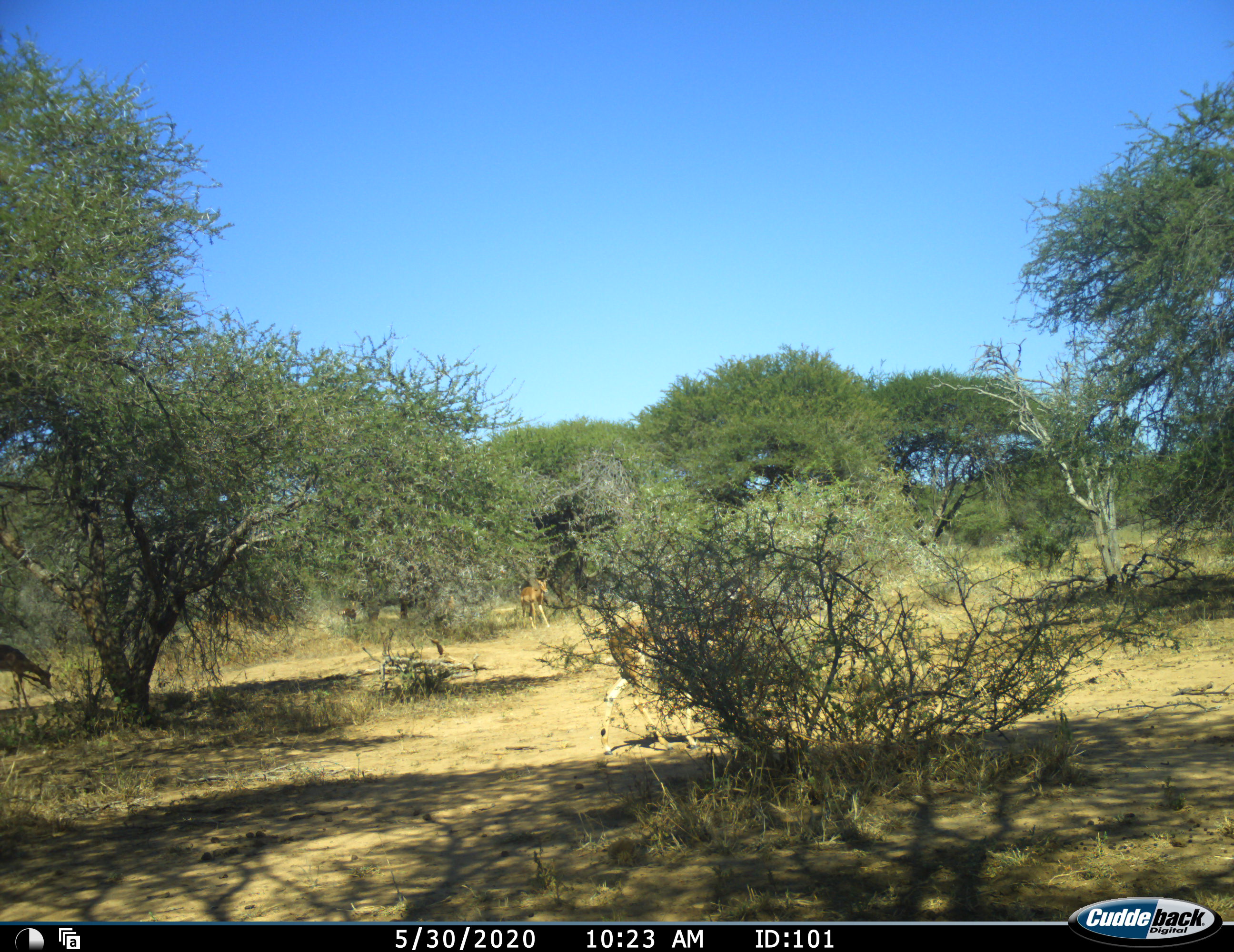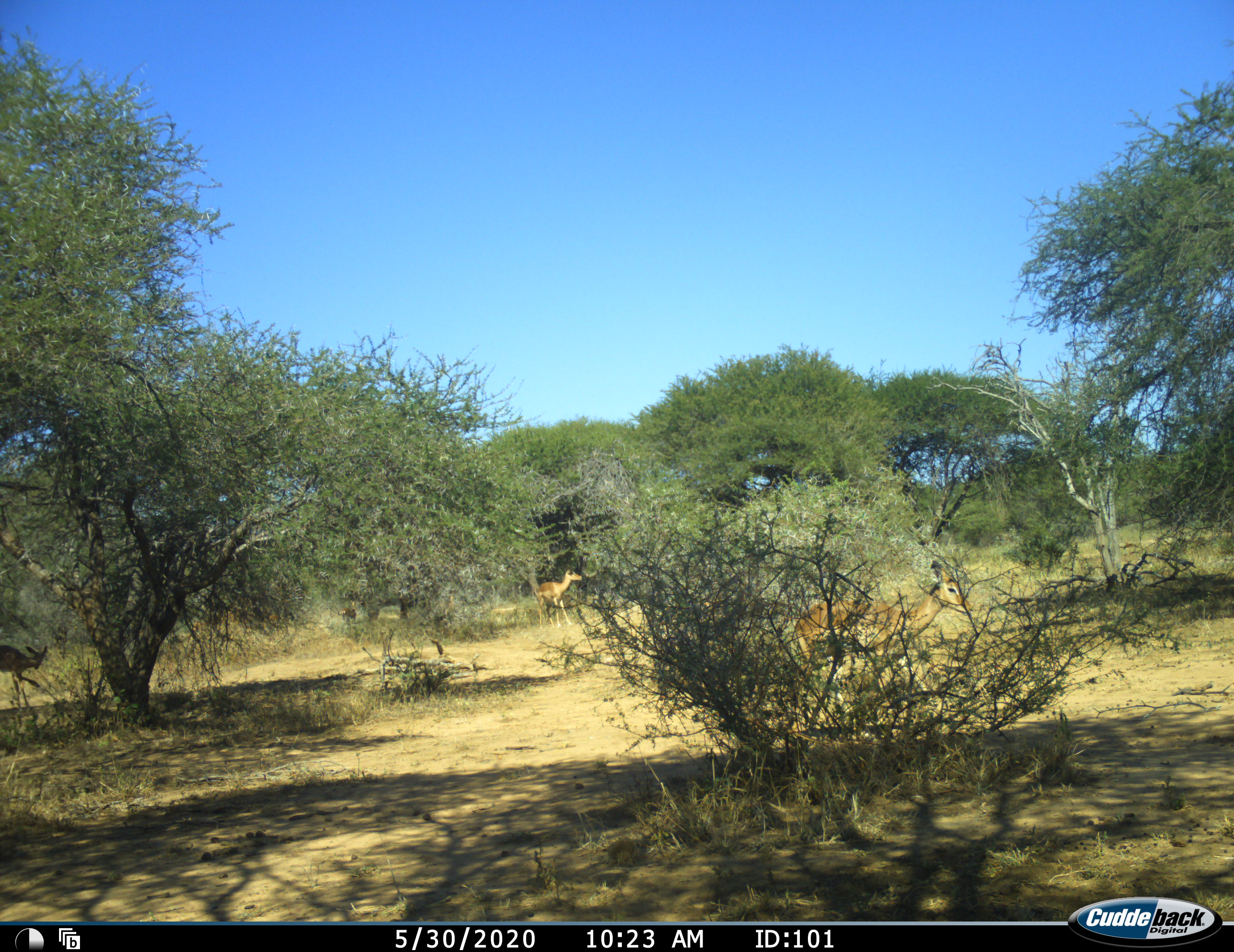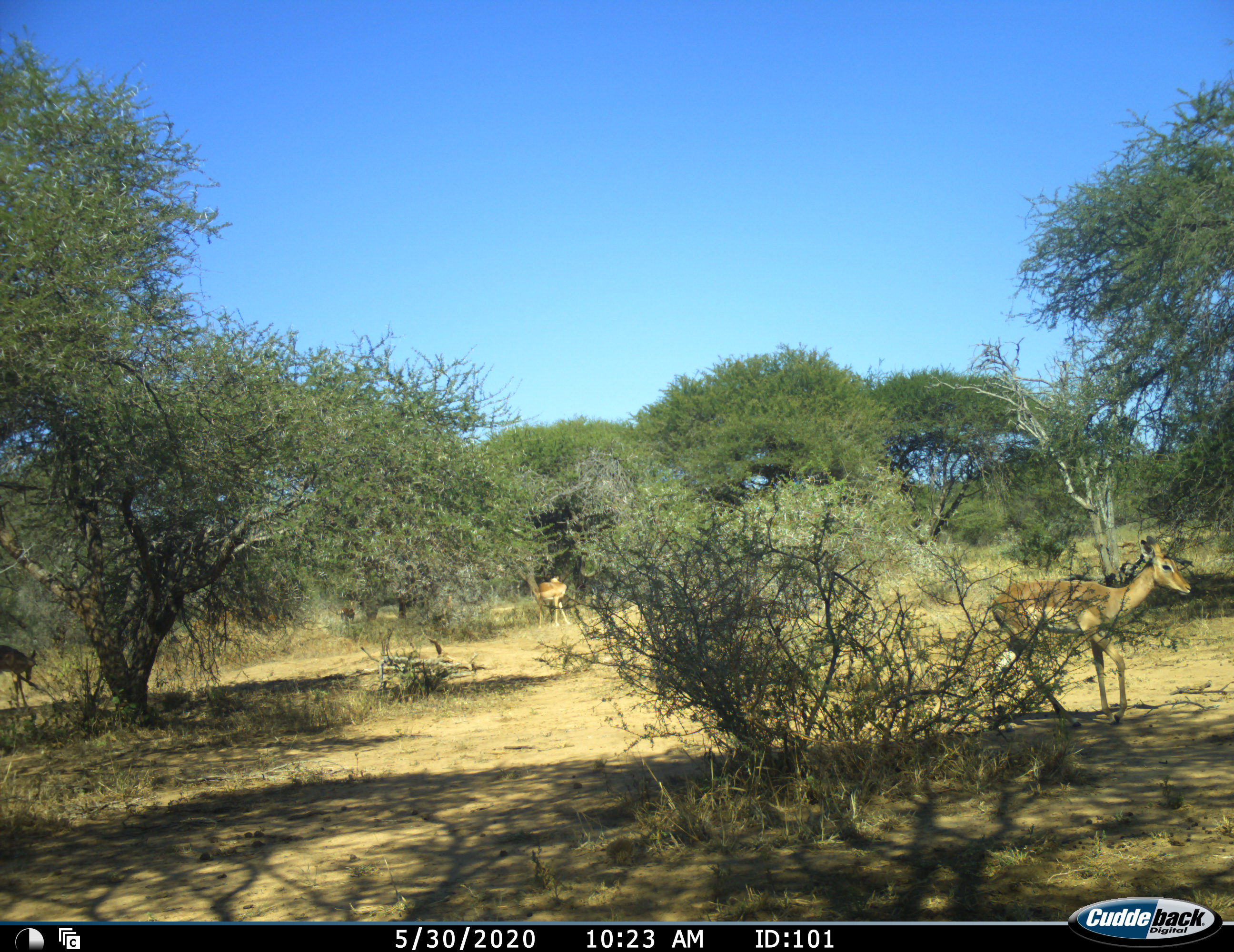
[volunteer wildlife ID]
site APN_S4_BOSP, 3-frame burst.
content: unidentified animal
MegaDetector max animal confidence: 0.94